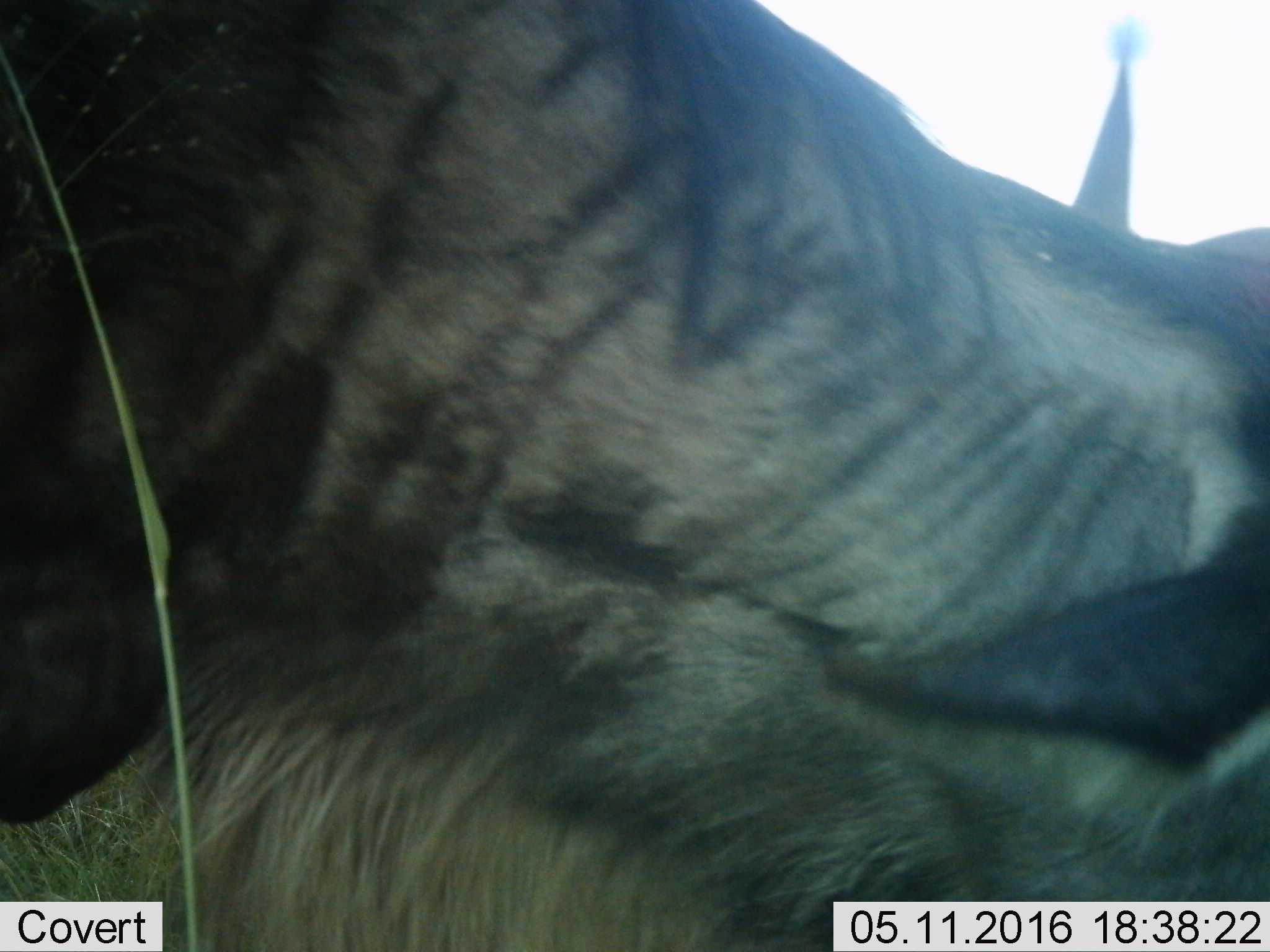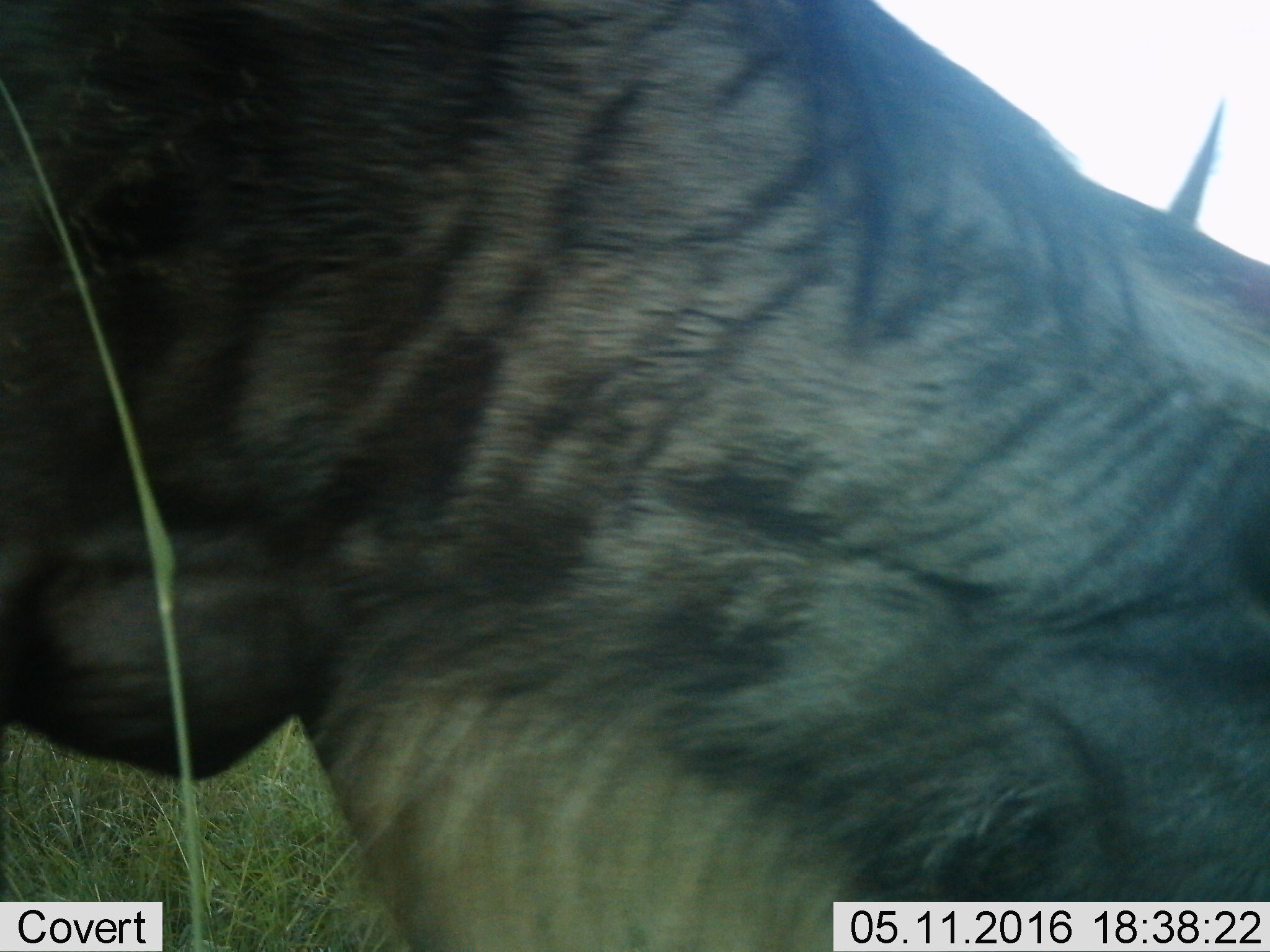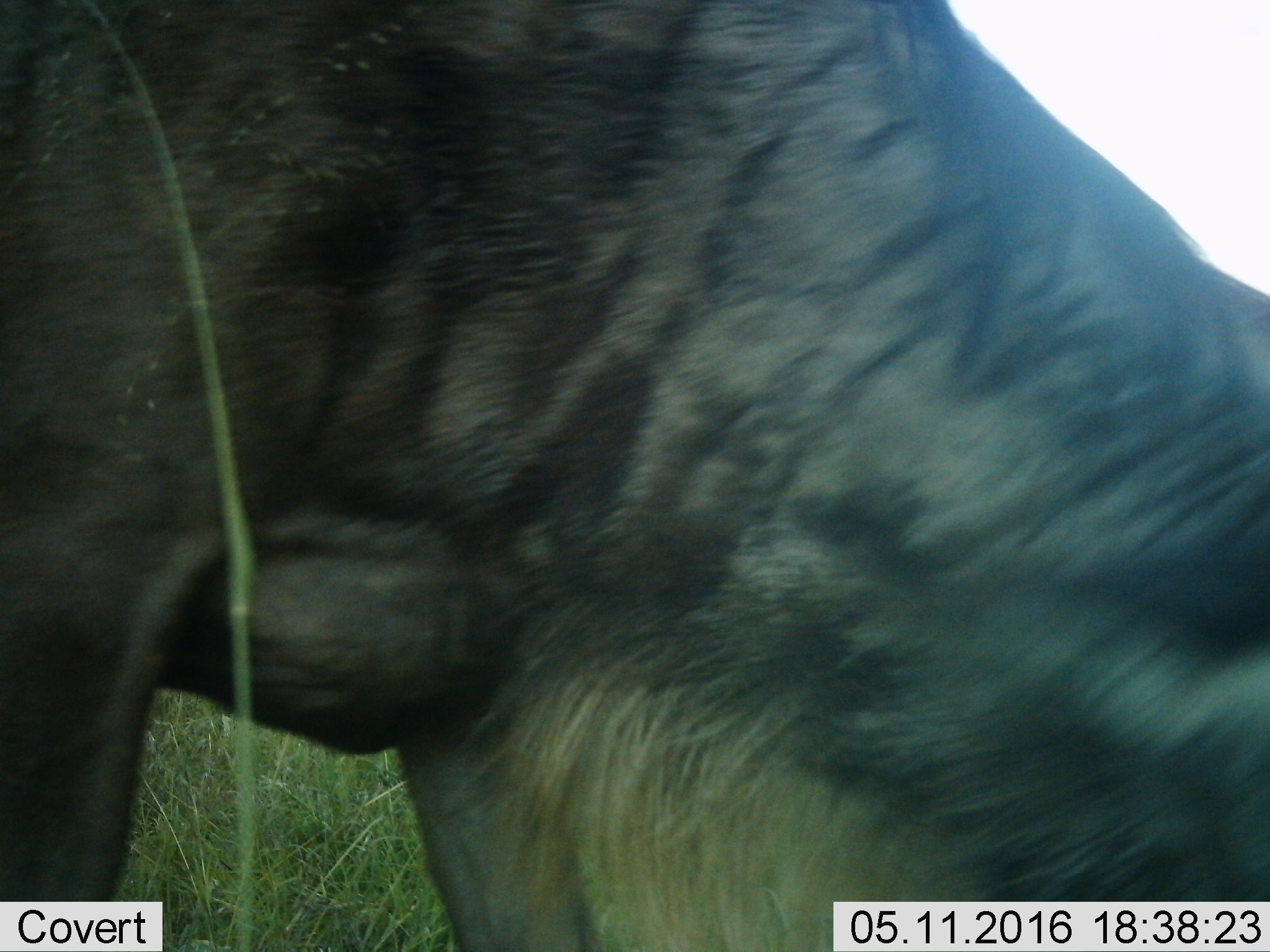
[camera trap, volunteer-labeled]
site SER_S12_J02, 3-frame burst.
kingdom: Animalia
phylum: Chordata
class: Mammalia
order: Artiodactyla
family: Bovidae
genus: Connochaetes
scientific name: Connochaetes taurinus taurinus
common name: blue wildebeest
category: wildebeestblue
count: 1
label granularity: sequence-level